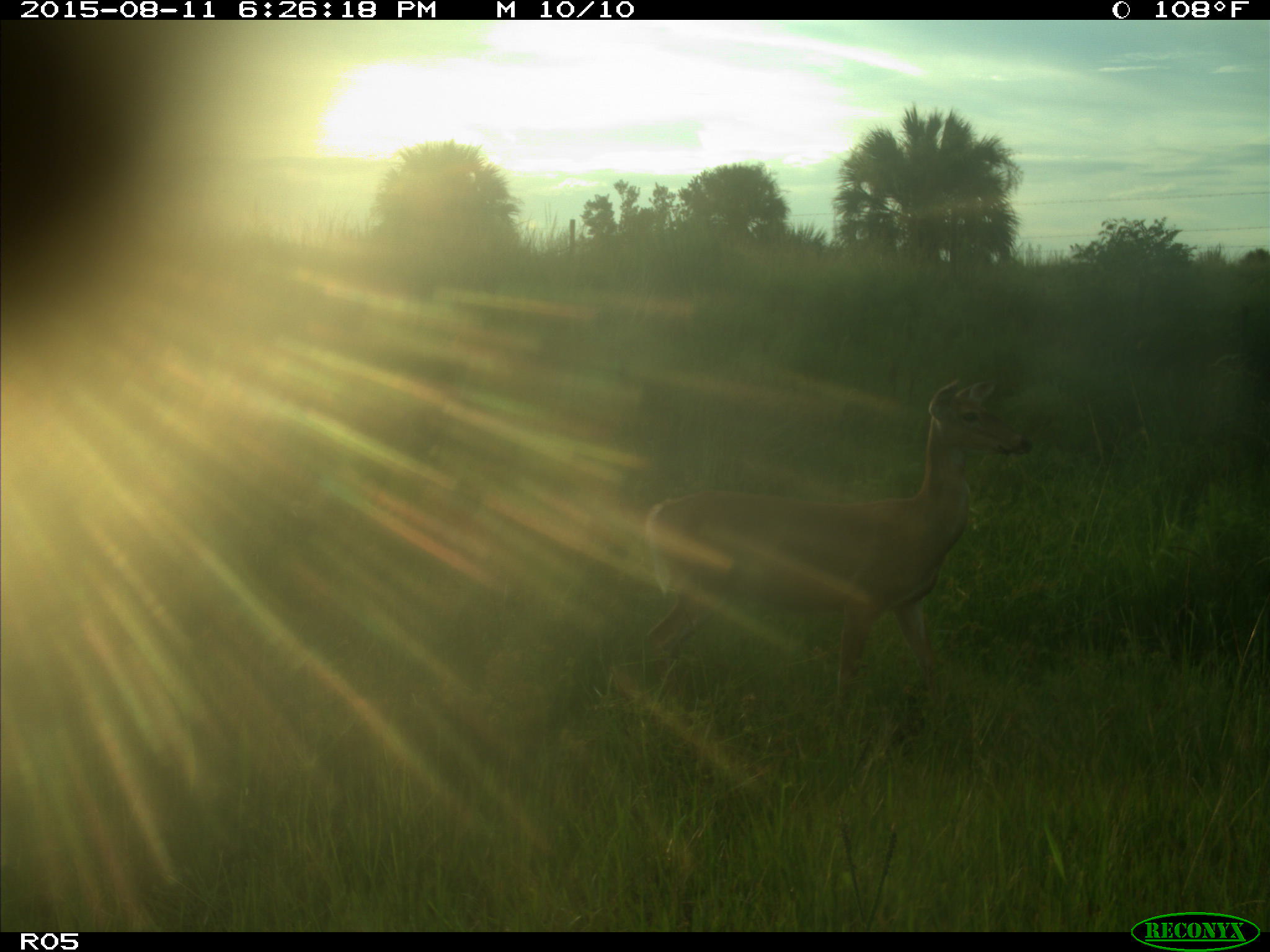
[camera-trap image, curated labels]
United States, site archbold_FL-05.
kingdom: Animalia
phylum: Chordata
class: Mammalia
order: Artiodactyla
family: Cervidae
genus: Odocoileus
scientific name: Odocoileus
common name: deer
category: unidentified deer